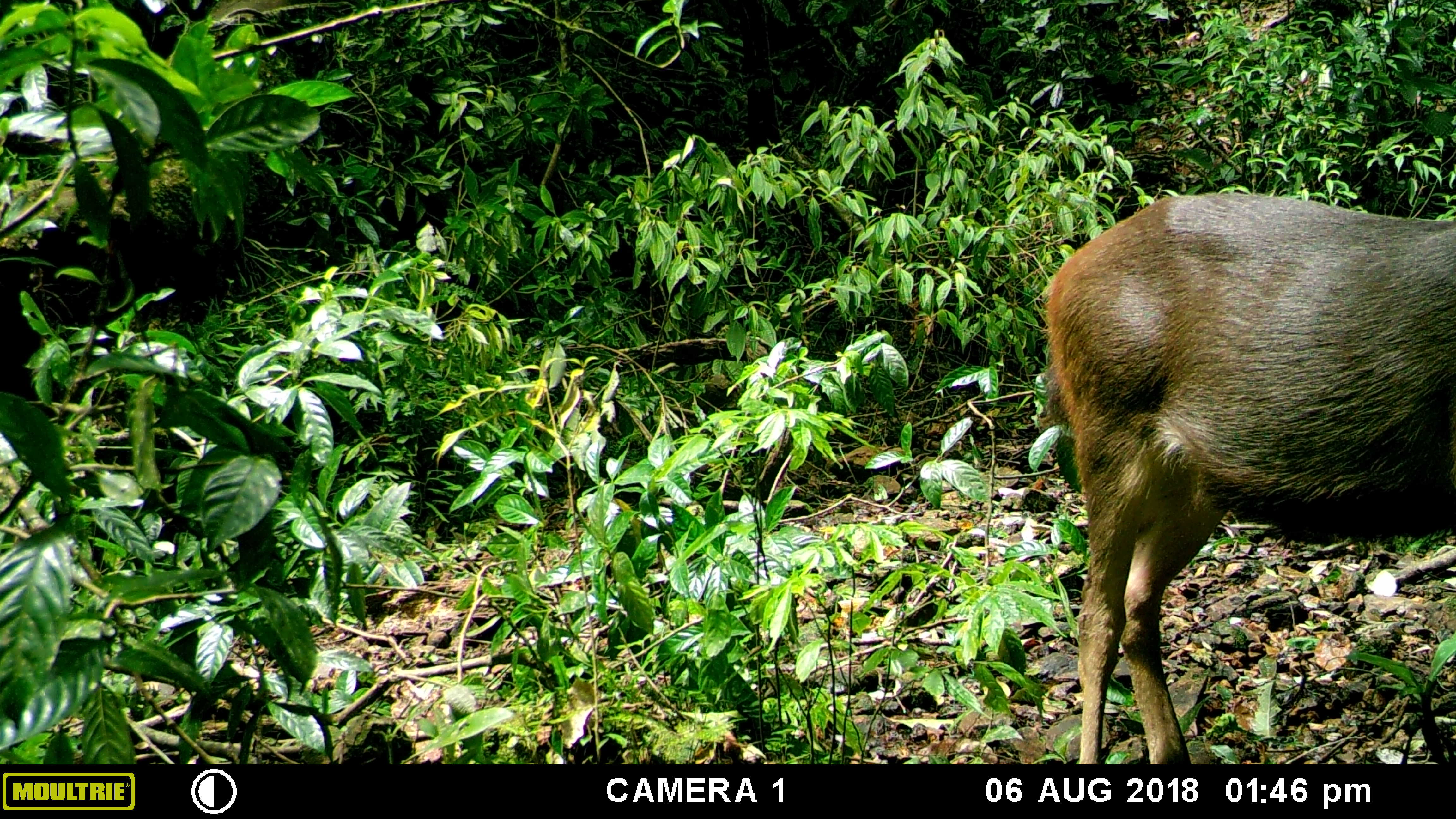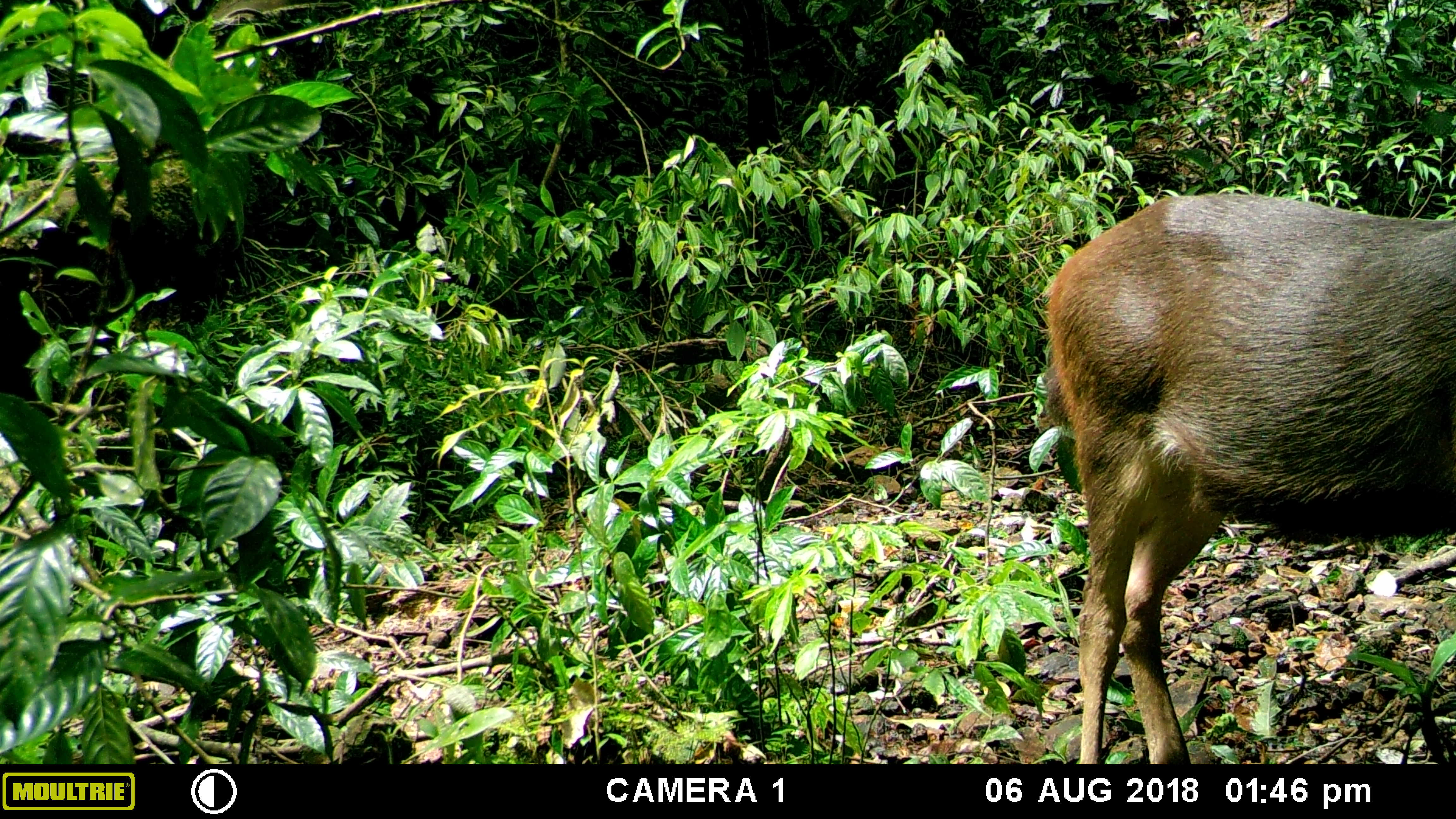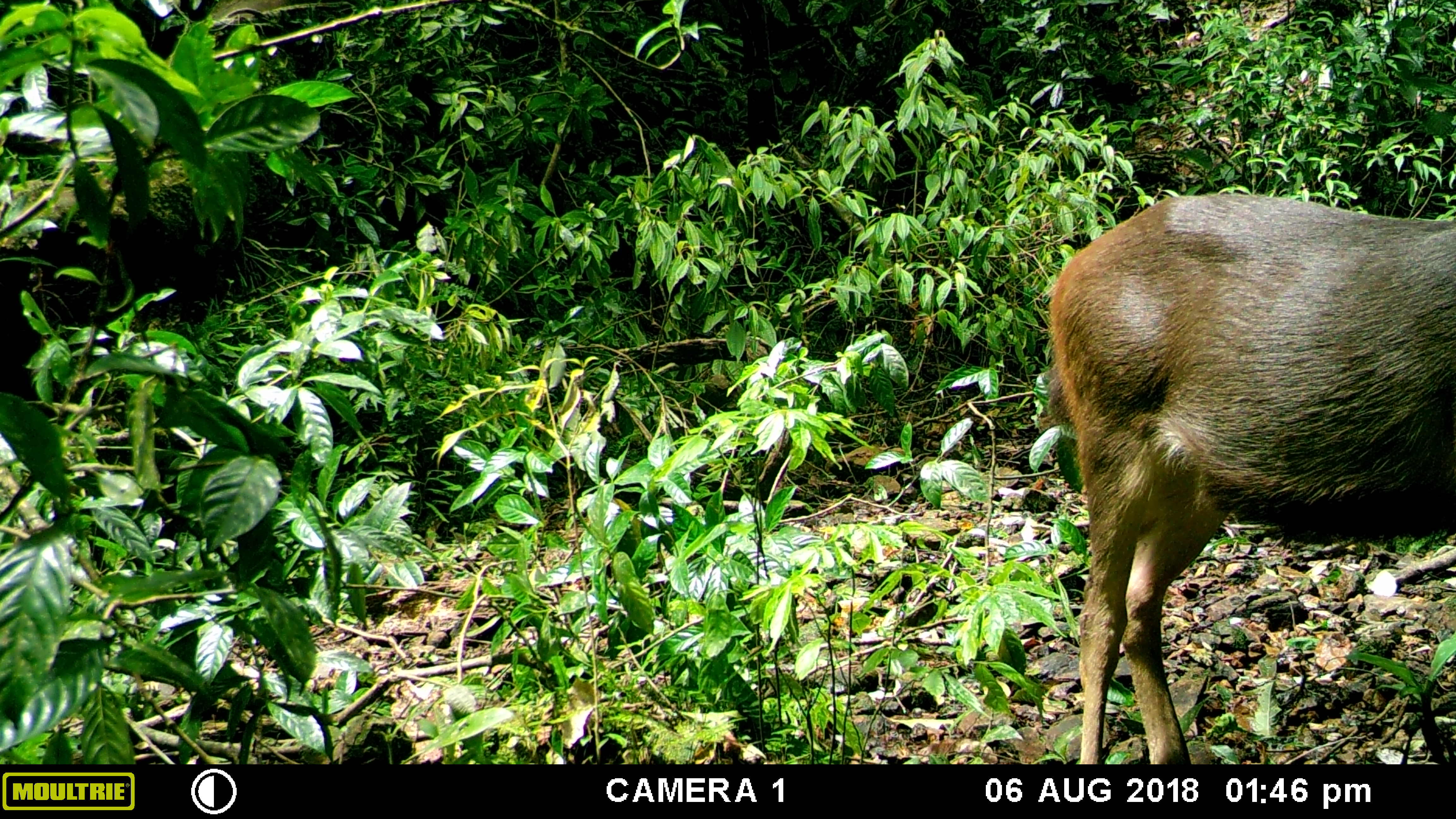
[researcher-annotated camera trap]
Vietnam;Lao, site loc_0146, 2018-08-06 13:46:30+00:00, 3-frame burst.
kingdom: Animalia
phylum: Chordata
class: Mammalia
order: Artiodactyla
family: Cervidae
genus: Rusa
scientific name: Rusa unicolor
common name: sambar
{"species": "sambar (Rusa unicolor)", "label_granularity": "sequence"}